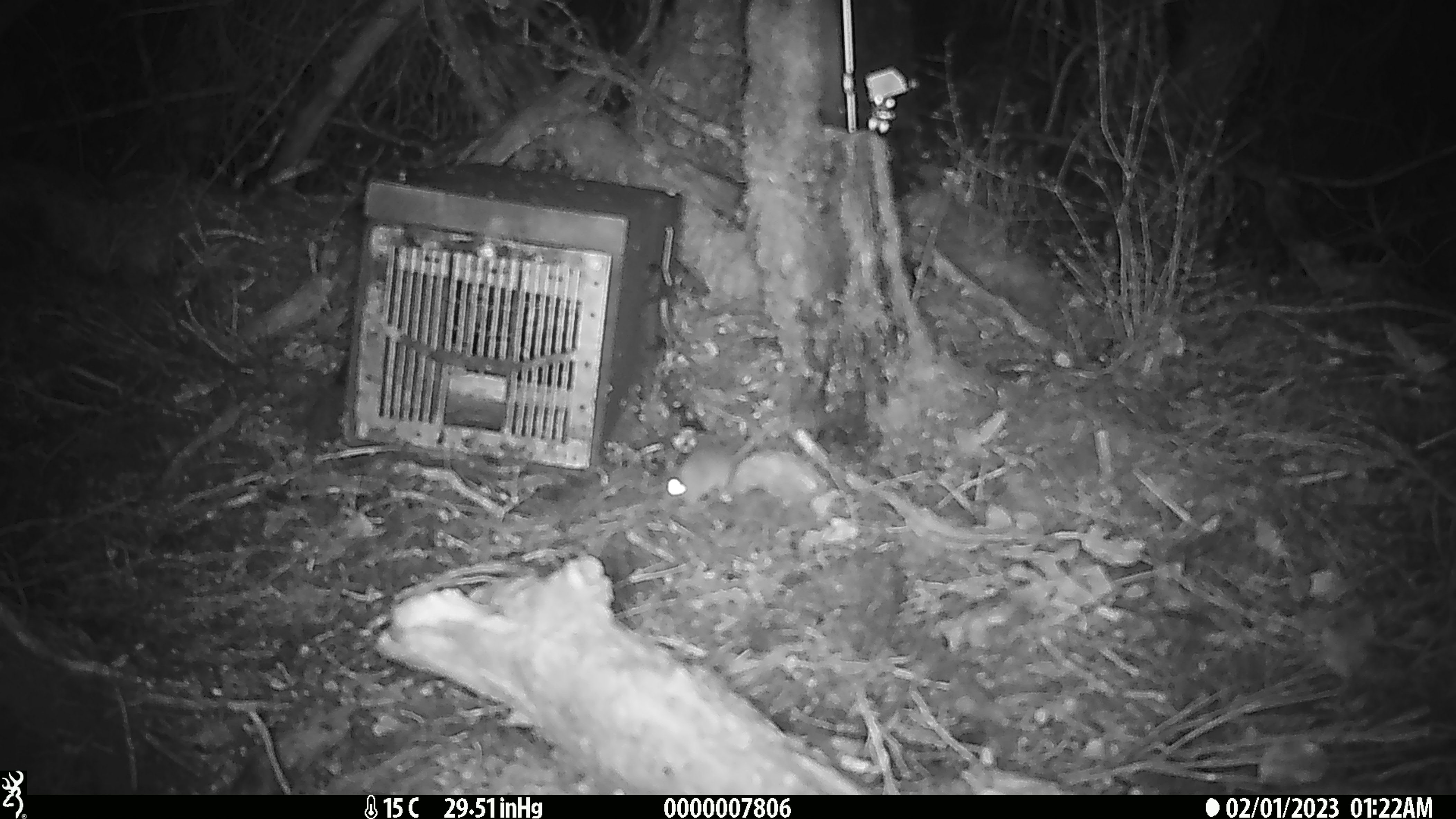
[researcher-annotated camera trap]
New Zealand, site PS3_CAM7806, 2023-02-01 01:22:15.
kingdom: Animalia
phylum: Chordata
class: Mammalia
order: Rodentia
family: Muridae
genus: Mus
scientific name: Mus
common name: mouse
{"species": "mouse (Mus)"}